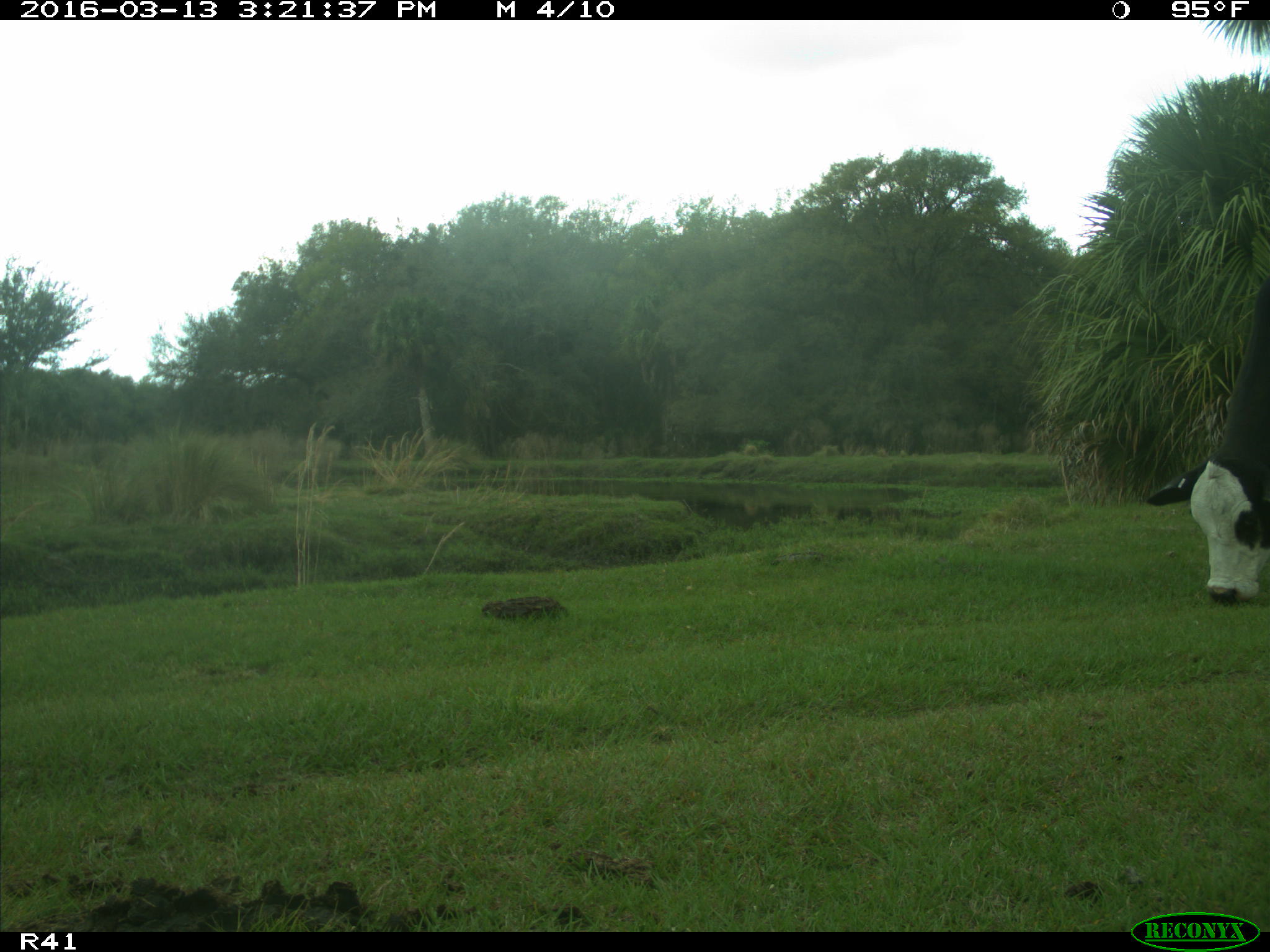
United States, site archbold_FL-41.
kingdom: Animalia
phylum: Chordata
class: Mammalia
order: Artiodactyla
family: Bovidae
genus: Bos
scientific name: Bos taurus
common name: domestic cow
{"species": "Bos taurus (domestic cow)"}